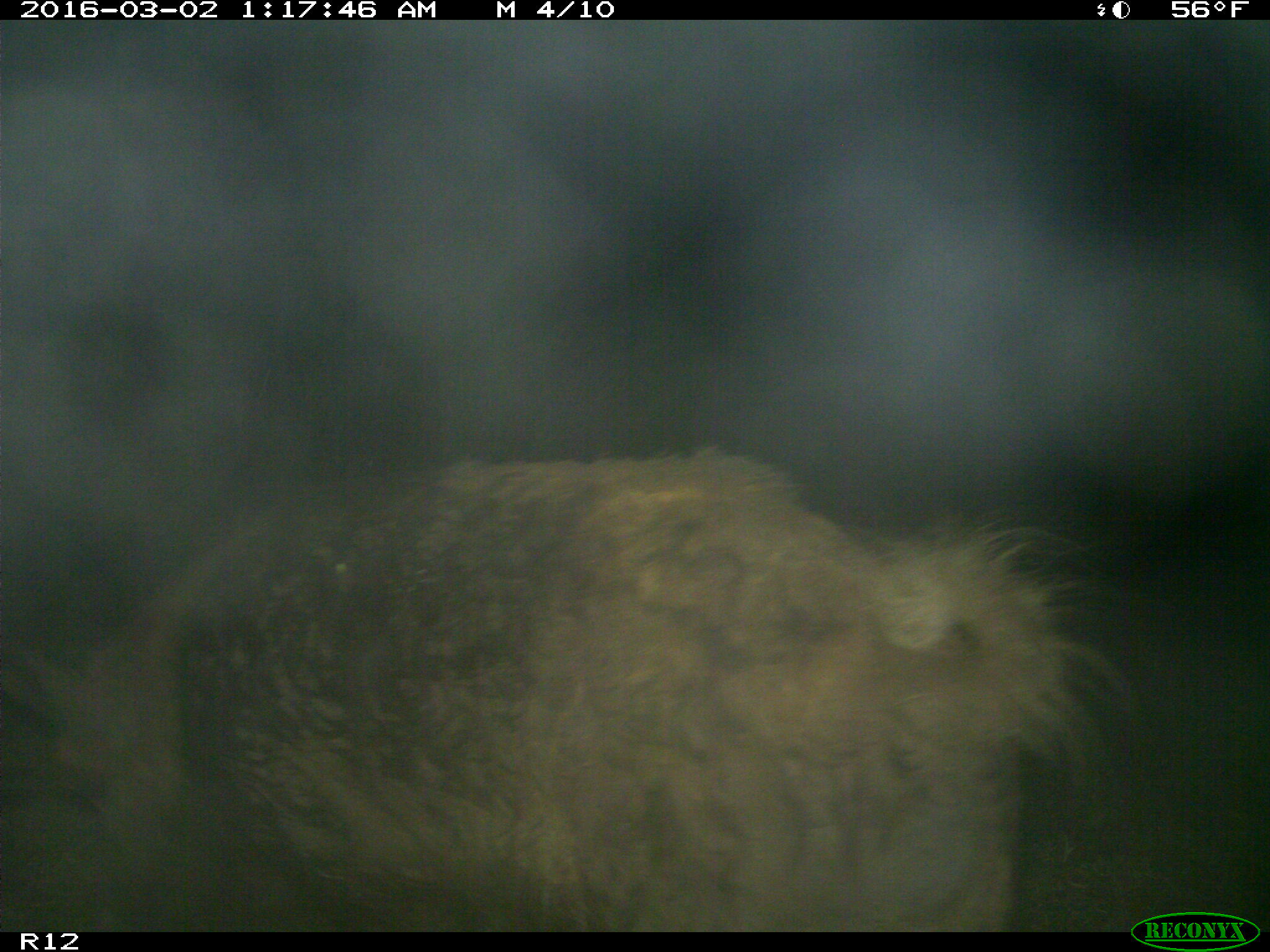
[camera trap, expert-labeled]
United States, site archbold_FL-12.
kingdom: Animalia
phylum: Chordata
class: Mammalia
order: Artiodactyla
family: Suidae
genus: Sus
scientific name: Sus scrofa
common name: wild boar